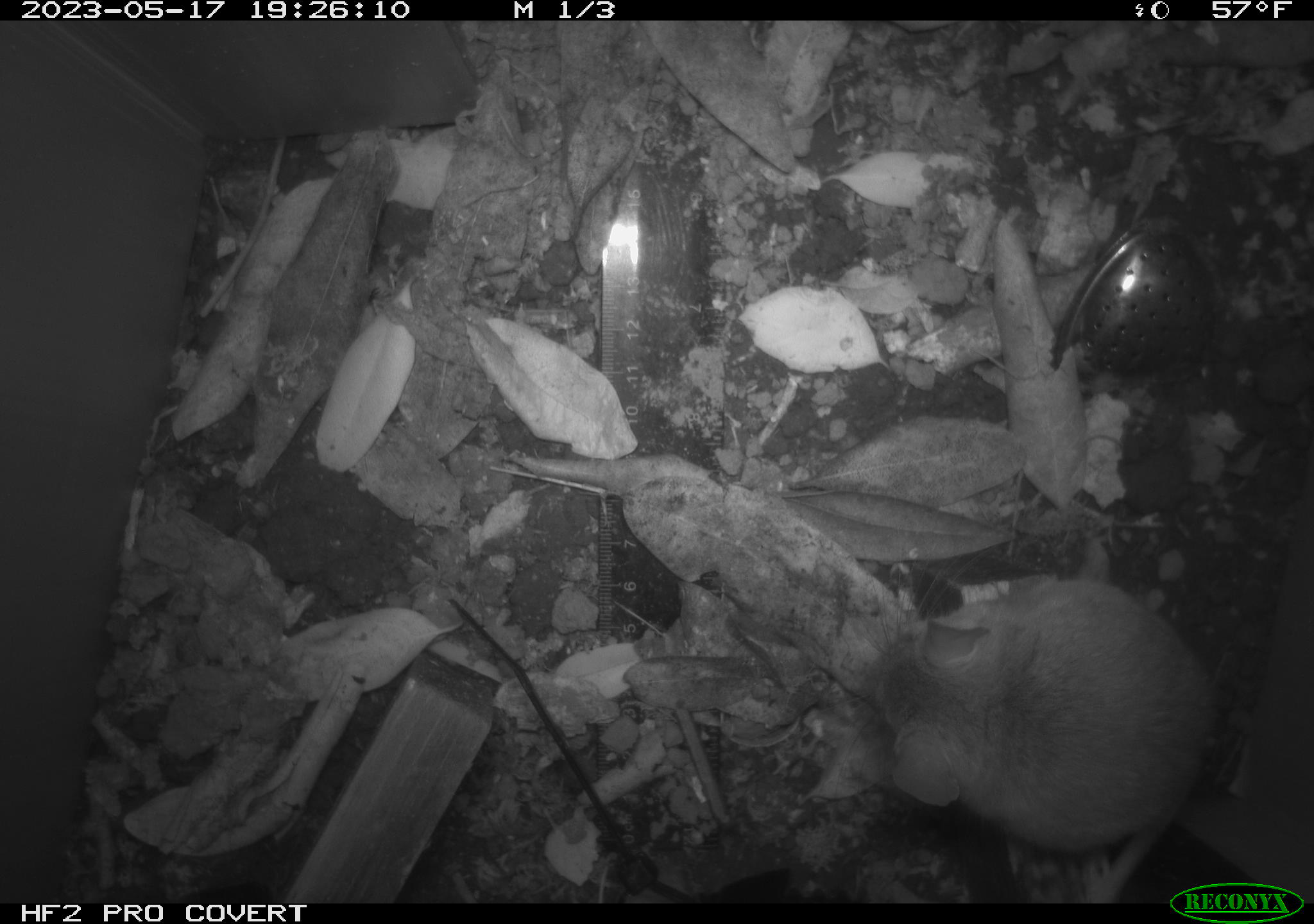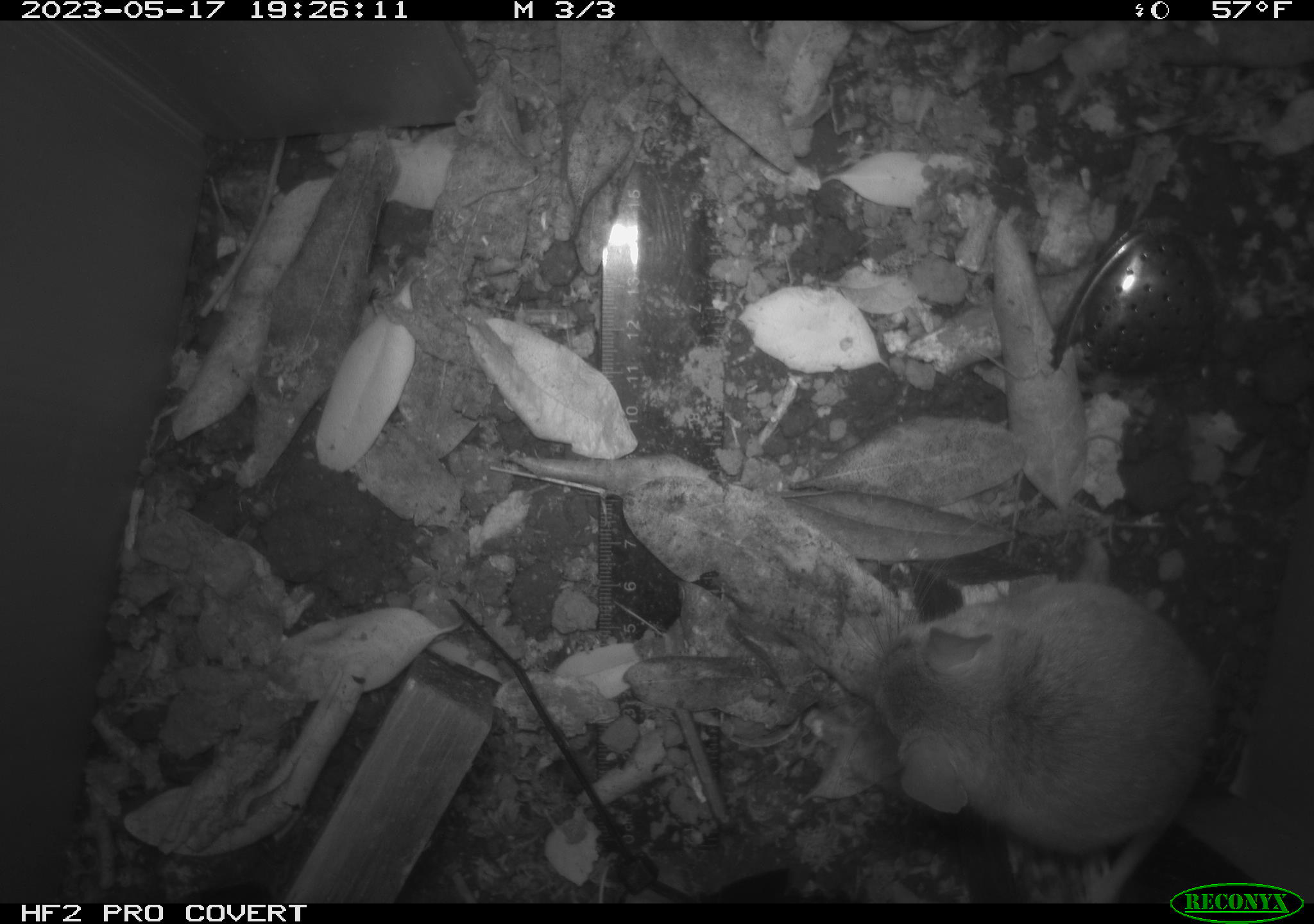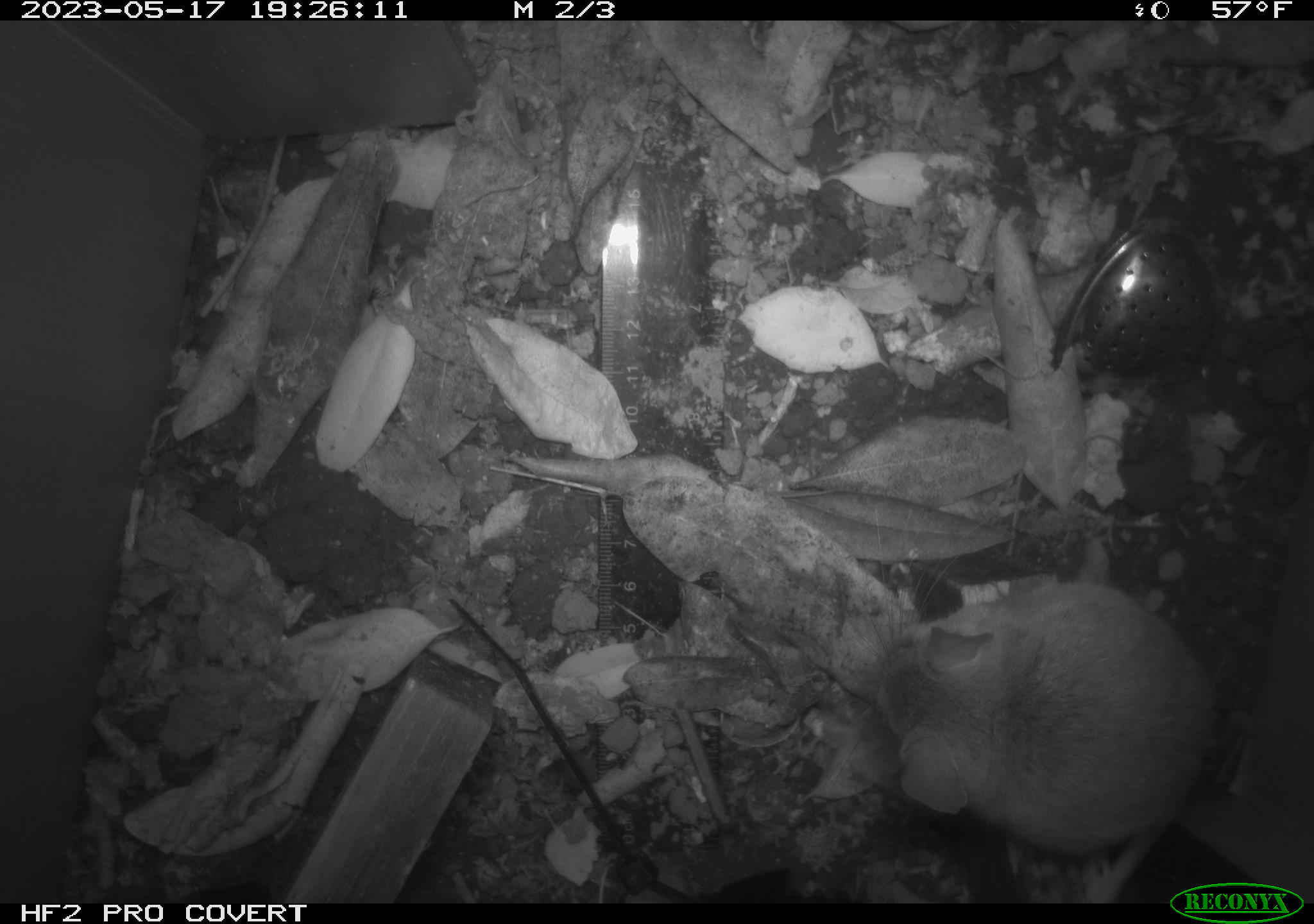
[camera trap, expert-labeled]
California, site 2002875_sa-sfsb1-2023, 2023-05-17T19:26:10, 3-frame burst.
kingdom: Animalia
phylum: Chordata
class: Mammalia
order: Rodentia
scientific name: Rodentia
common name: mouse species